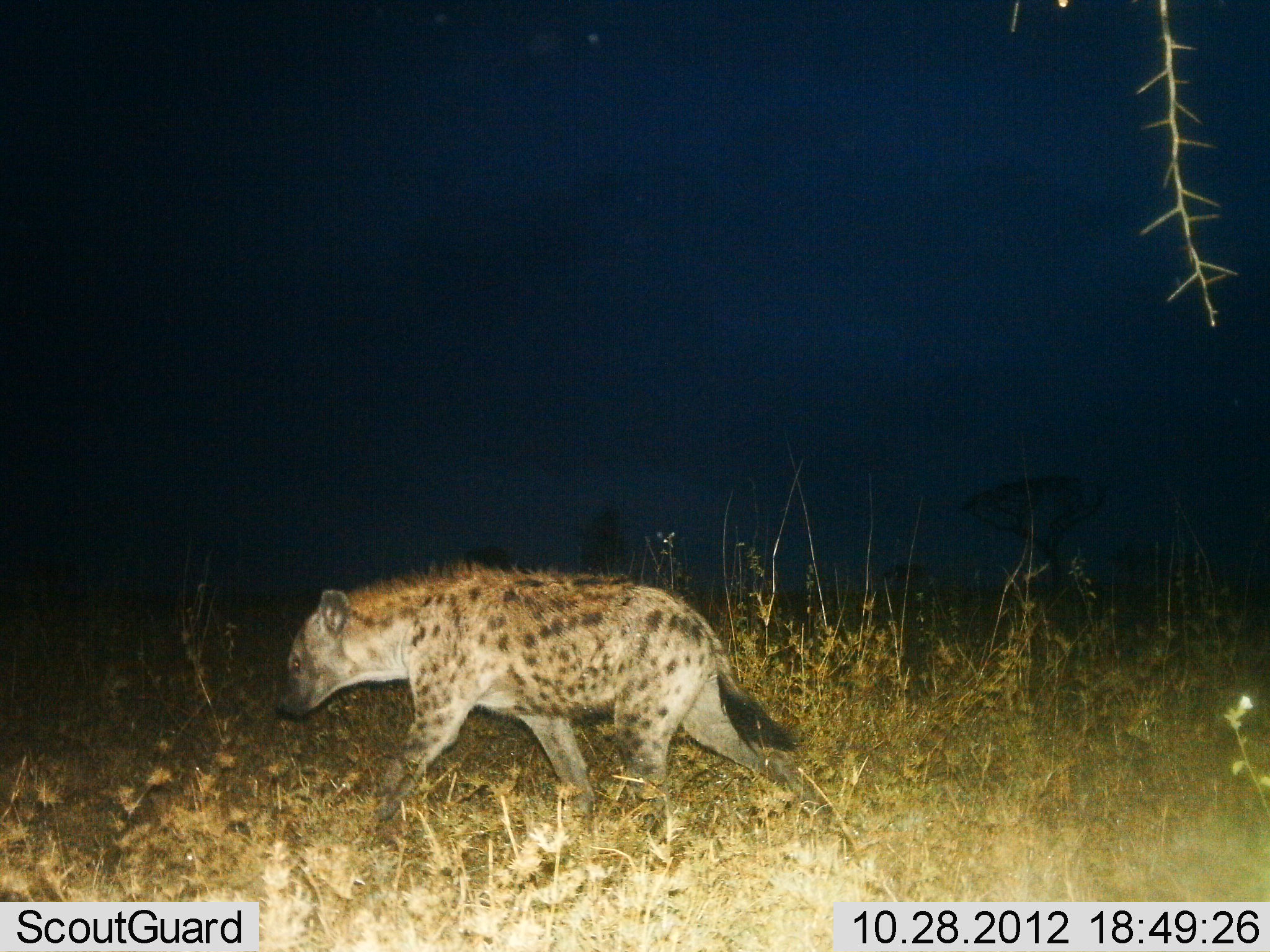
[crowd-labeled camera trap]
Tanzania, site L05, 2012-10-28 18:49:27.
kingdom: Animalia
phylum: Chordata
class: Mammalia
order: Carnivora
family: Hyaenidae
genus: Crocuta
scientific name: Crocuta crocuta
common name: spotted hyena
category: hyenaspotted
Hyenaspotted (spotted hyena) (Crocuta crocuta), count 1. Behavior (volunteer vote fractions): standing 0%, resting 0%, moving 100%, interacting 0%. Young present (vote fraction): 0%. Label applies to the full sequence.